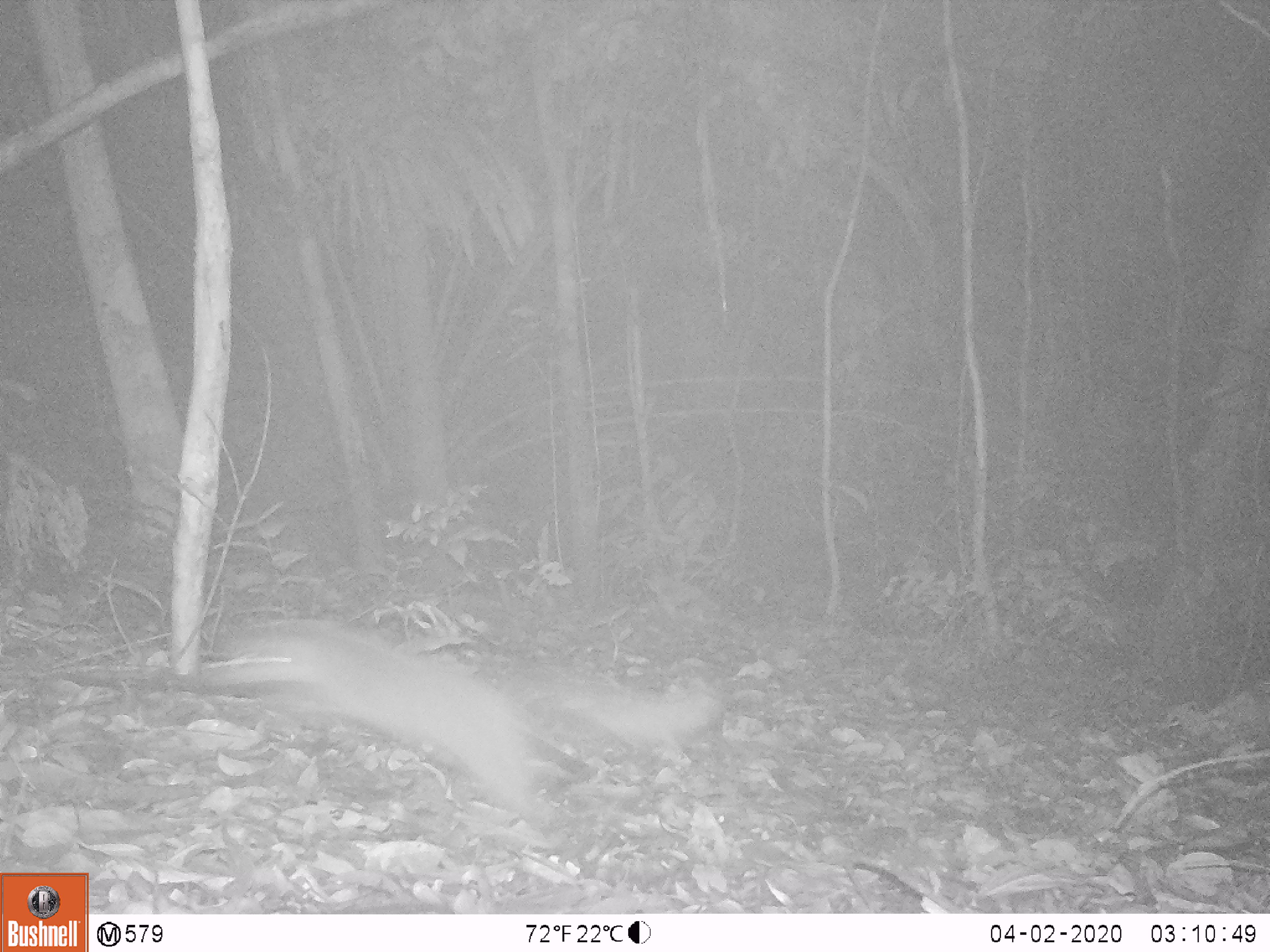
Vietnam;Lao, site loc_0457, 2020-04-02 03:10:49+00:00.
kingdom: Animalia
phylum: Chordata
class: Mammalia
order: Carnivora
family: Mustelidae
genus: Melogale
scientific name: Melogale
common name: ferret badger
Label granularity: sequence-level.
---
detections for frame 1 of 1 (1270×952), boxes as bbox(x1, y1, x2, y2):
ferret badger: bbox(192, 613, 721, 827)